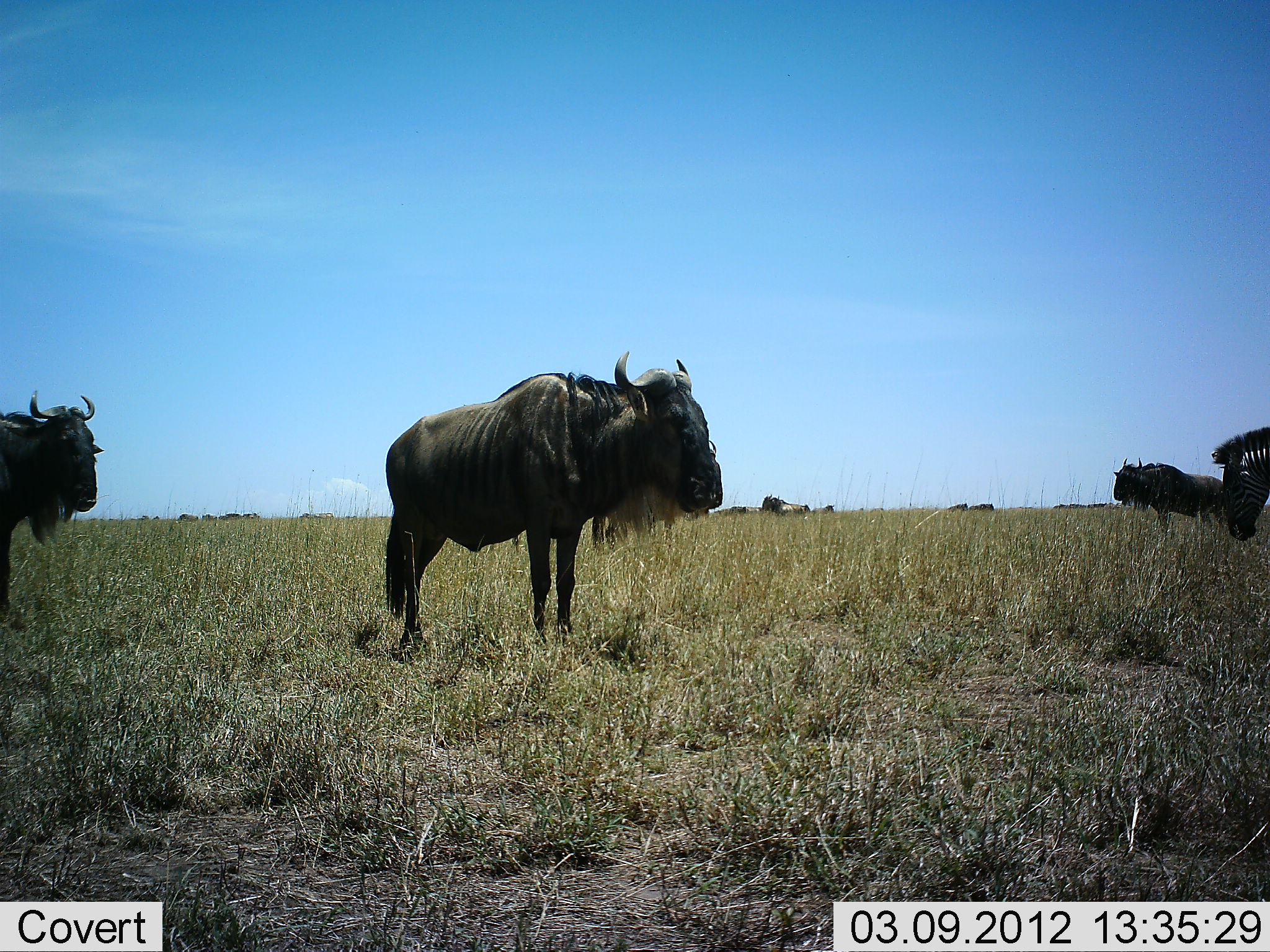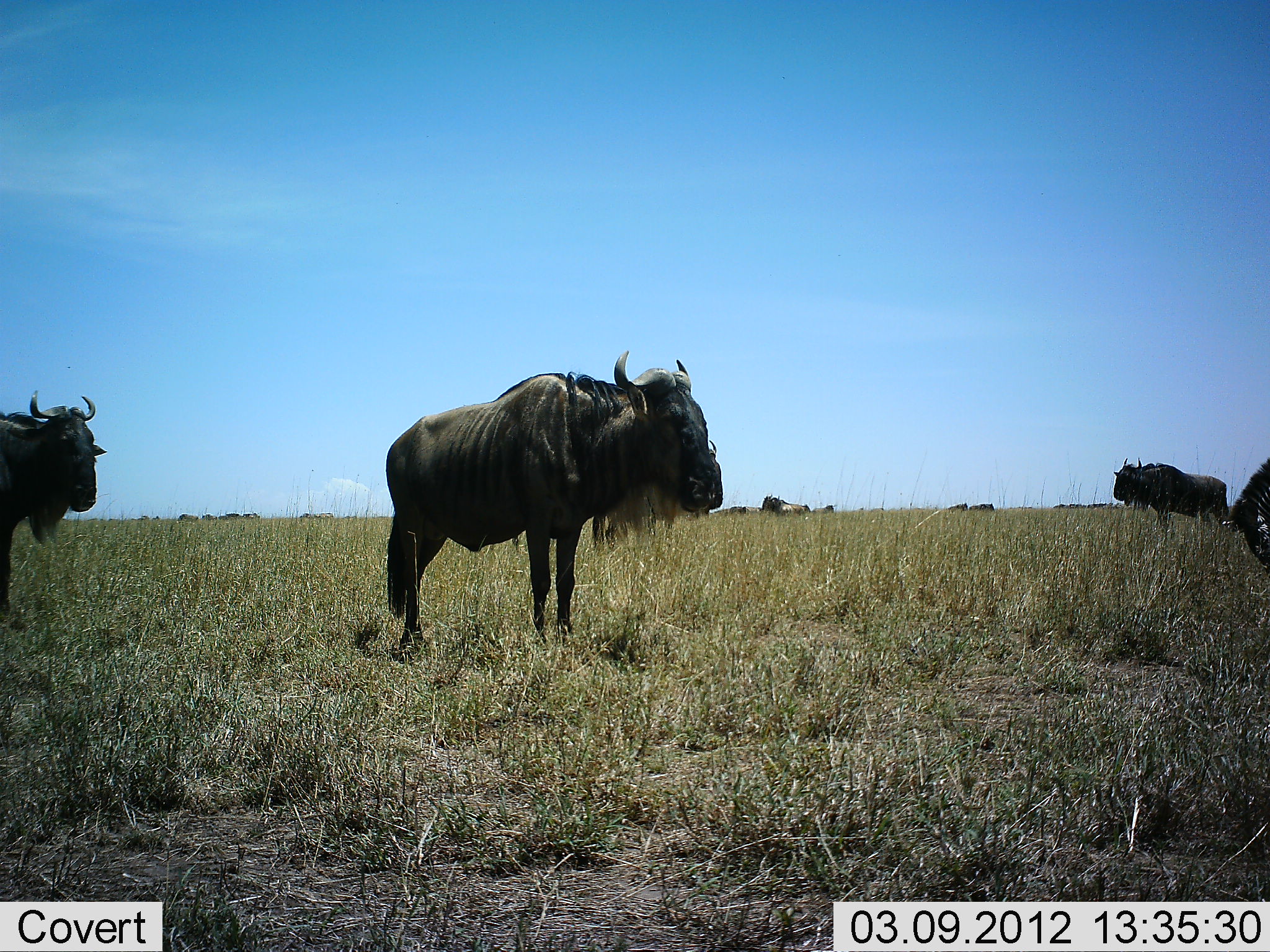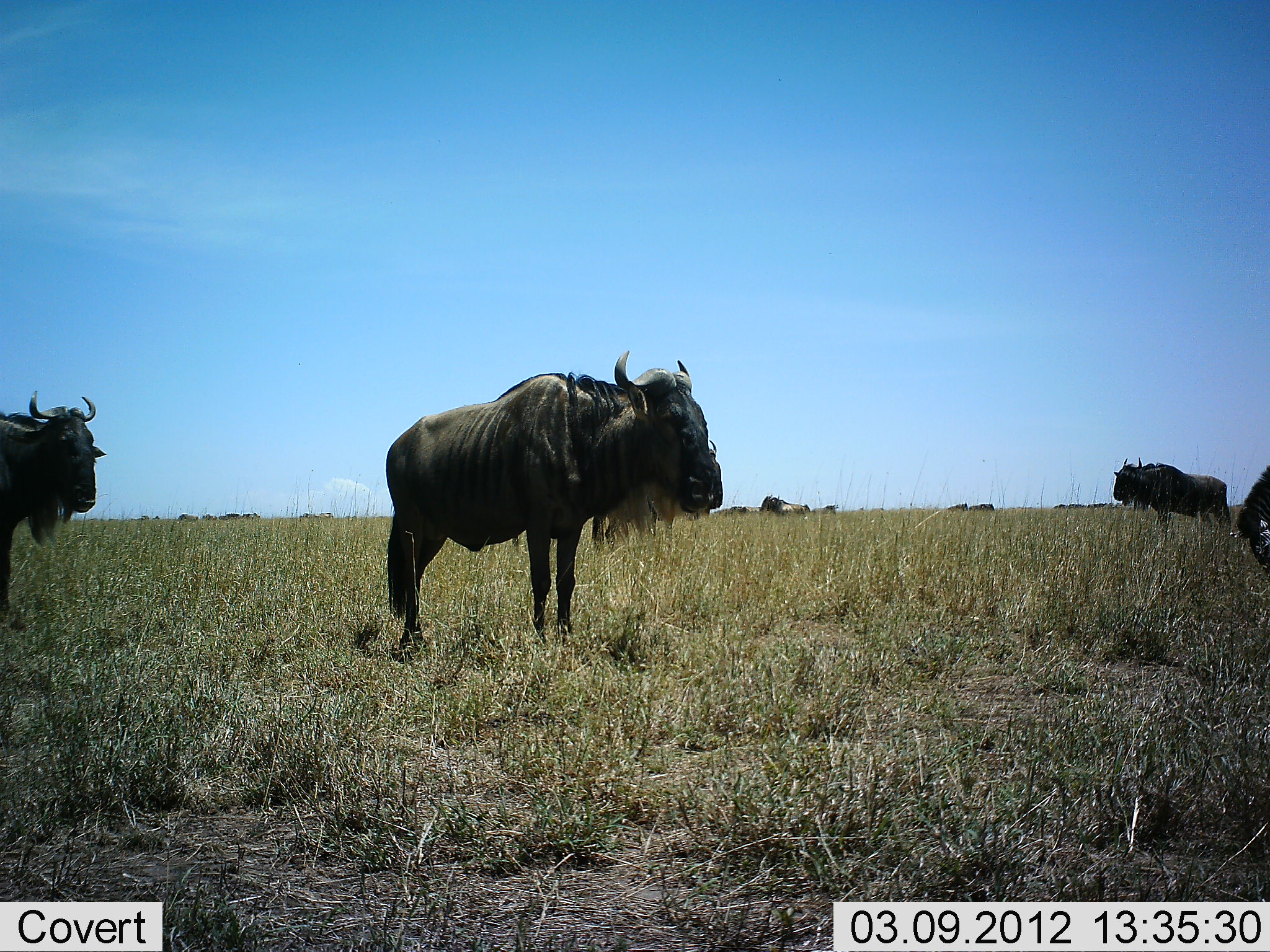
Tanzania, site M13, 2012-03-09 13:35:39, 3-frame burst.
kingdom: Animalia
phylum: Chordata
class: Mammalia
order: Artiodactyla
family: Bovidae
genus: Connochaetes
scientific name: Connochaetes taurinus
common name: blue wildebeest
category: wildebeest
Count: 10.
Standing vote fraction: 89%.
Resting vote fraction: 21%.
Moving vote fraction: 0%.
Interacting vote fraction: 0%.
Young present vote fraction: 0%.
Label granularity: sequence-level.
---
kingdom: Animalia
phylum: Chordata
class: Mammalia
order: Perissodactyla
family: Equidae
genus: Equus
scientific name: Equus quagga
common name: plains zebra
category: zebra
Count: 1.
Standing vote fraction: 46%.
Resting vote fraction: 0%.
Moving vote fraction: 15%.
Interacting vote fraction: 0%.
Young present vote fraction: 0%.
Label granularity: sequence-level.